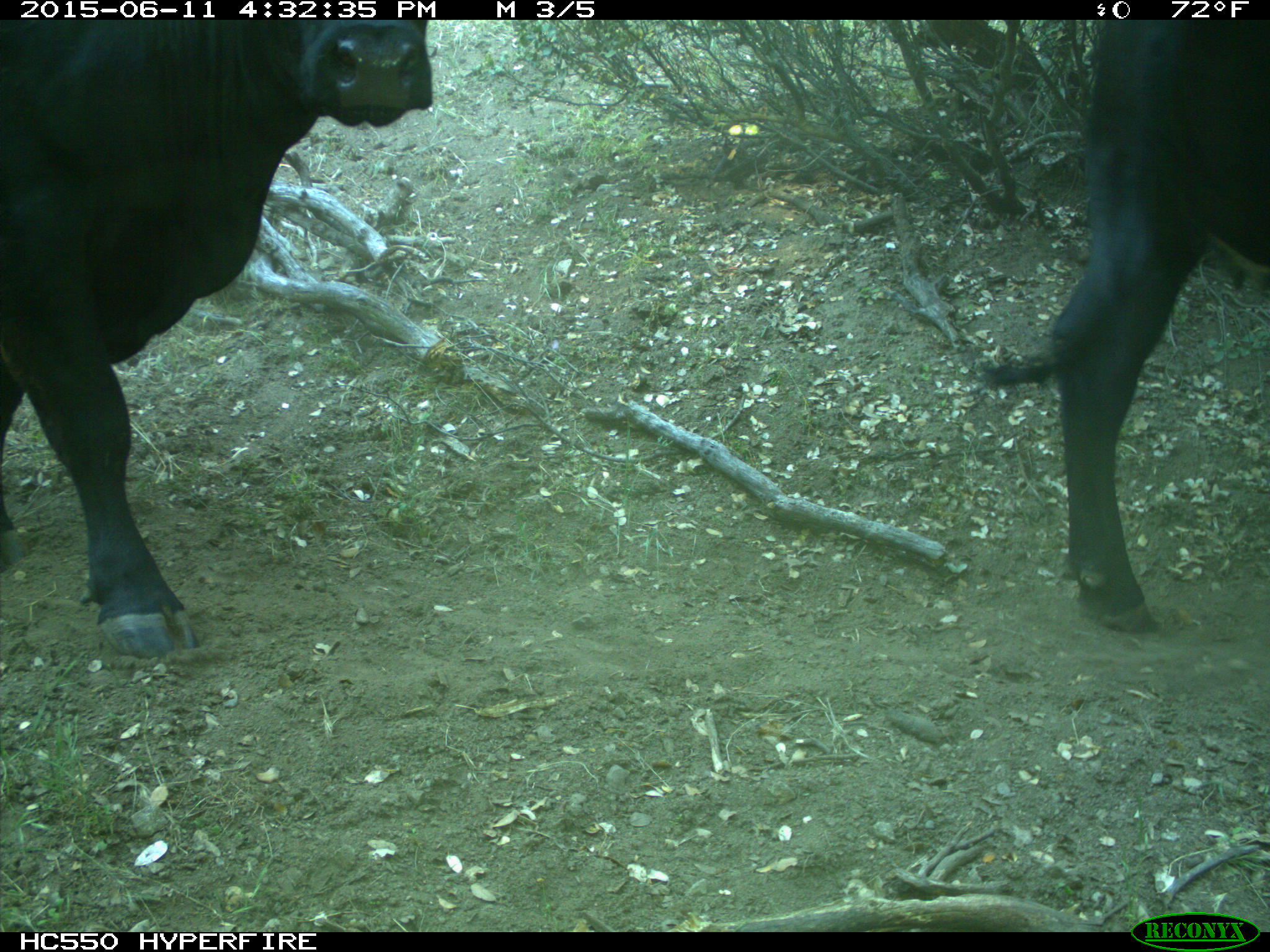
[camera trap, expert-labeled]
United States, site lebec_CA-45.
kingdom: Animalia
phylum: Chordata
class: Mammalia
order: Artiodactyla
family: Bovidae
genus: Bos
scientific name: Bos taurus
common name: domestic cow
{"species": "Bos taurus (domestic cow)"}